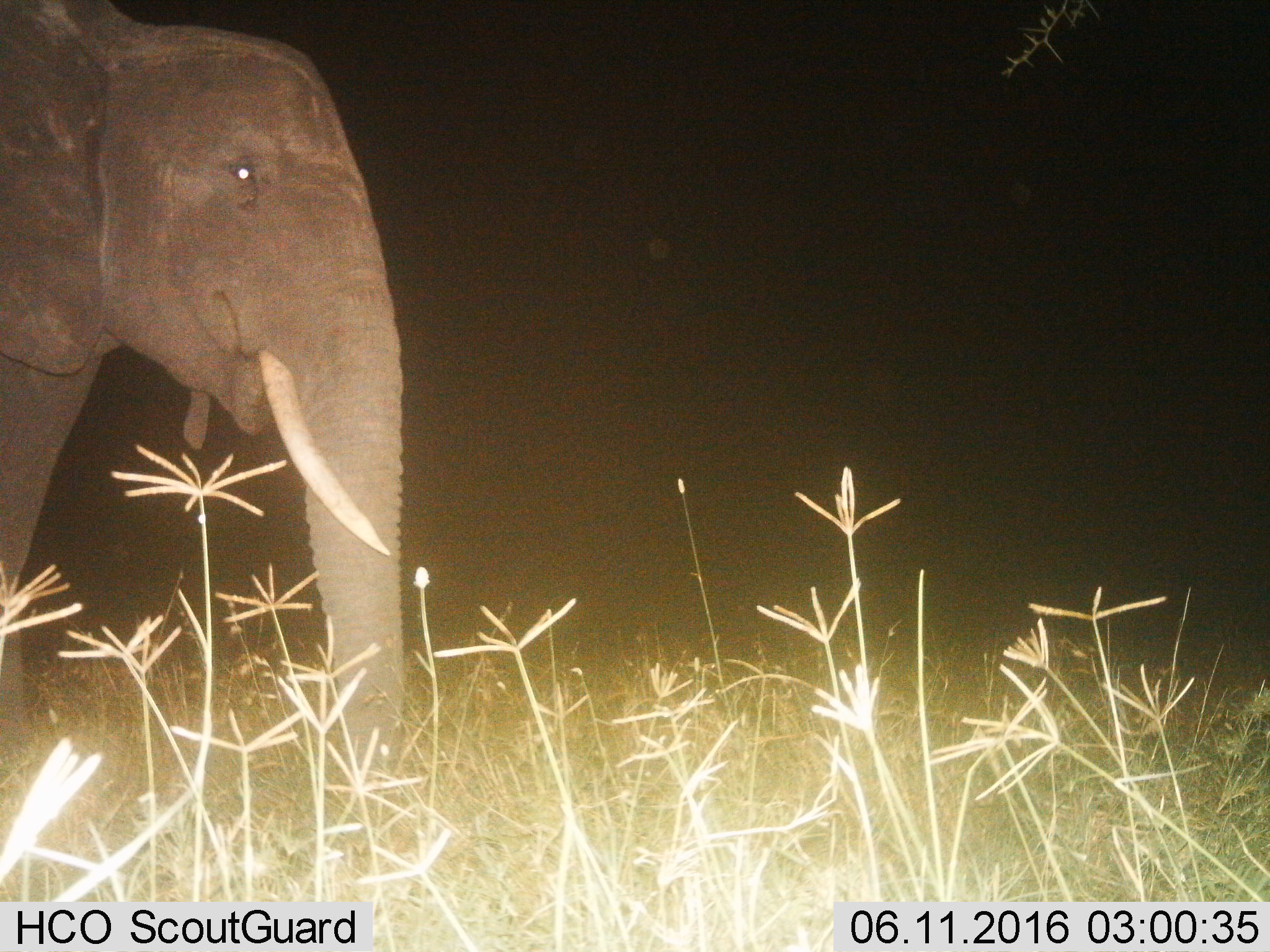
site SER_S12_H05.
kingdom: Animalia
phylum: Chordata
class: Mammalia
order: Proboscidea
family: Elephantidae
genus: Loxodonta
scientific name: Loxodonta africana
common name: african bush elephant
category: elephant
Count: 1.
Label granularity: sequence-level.